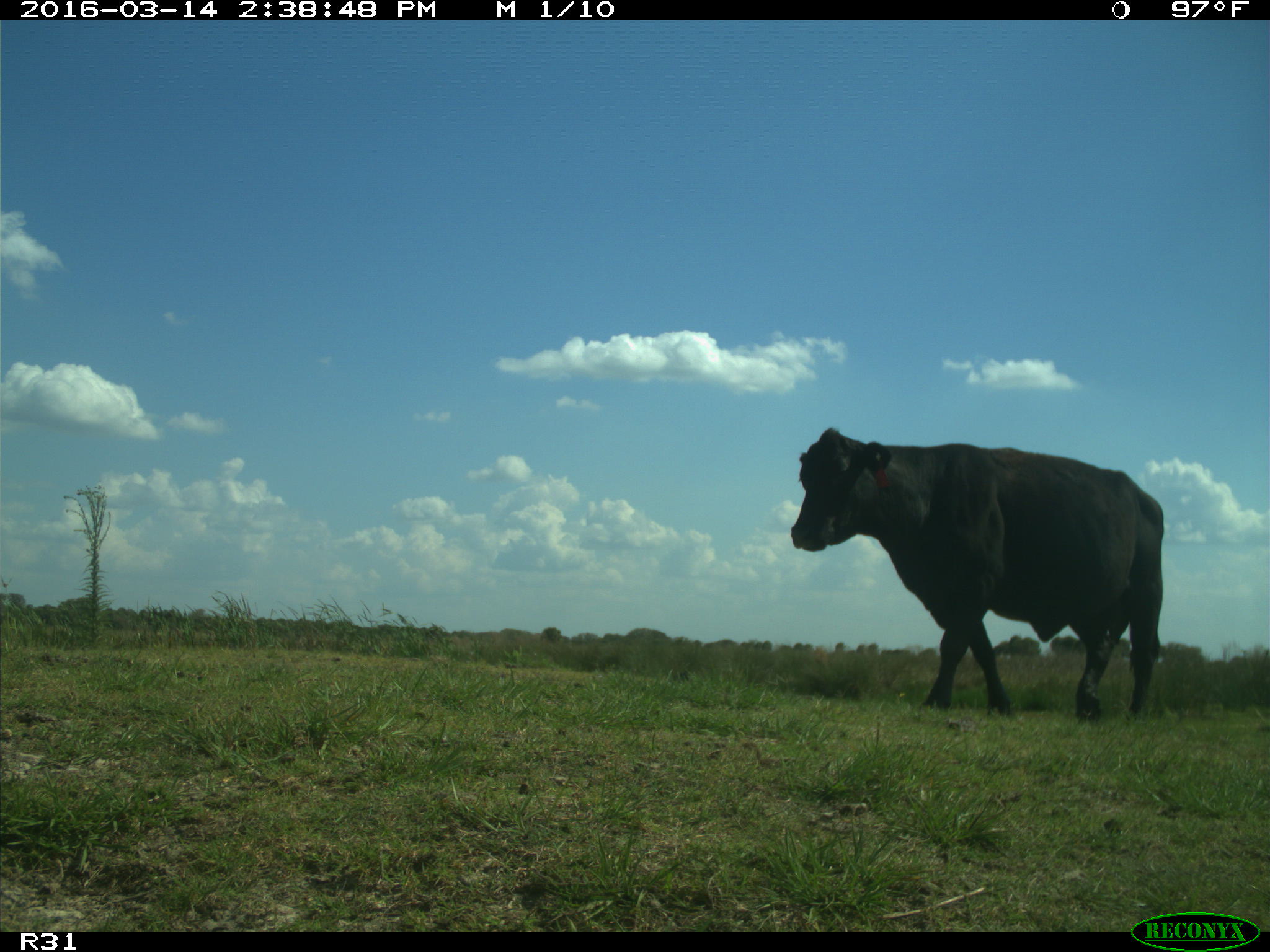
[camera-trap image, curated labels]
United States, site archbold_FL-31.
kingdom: Animalia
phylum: Chordata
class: Mammalia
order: Artiodactyla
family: Bovidae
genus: Bos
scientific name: Bos taurus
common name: domestic cow